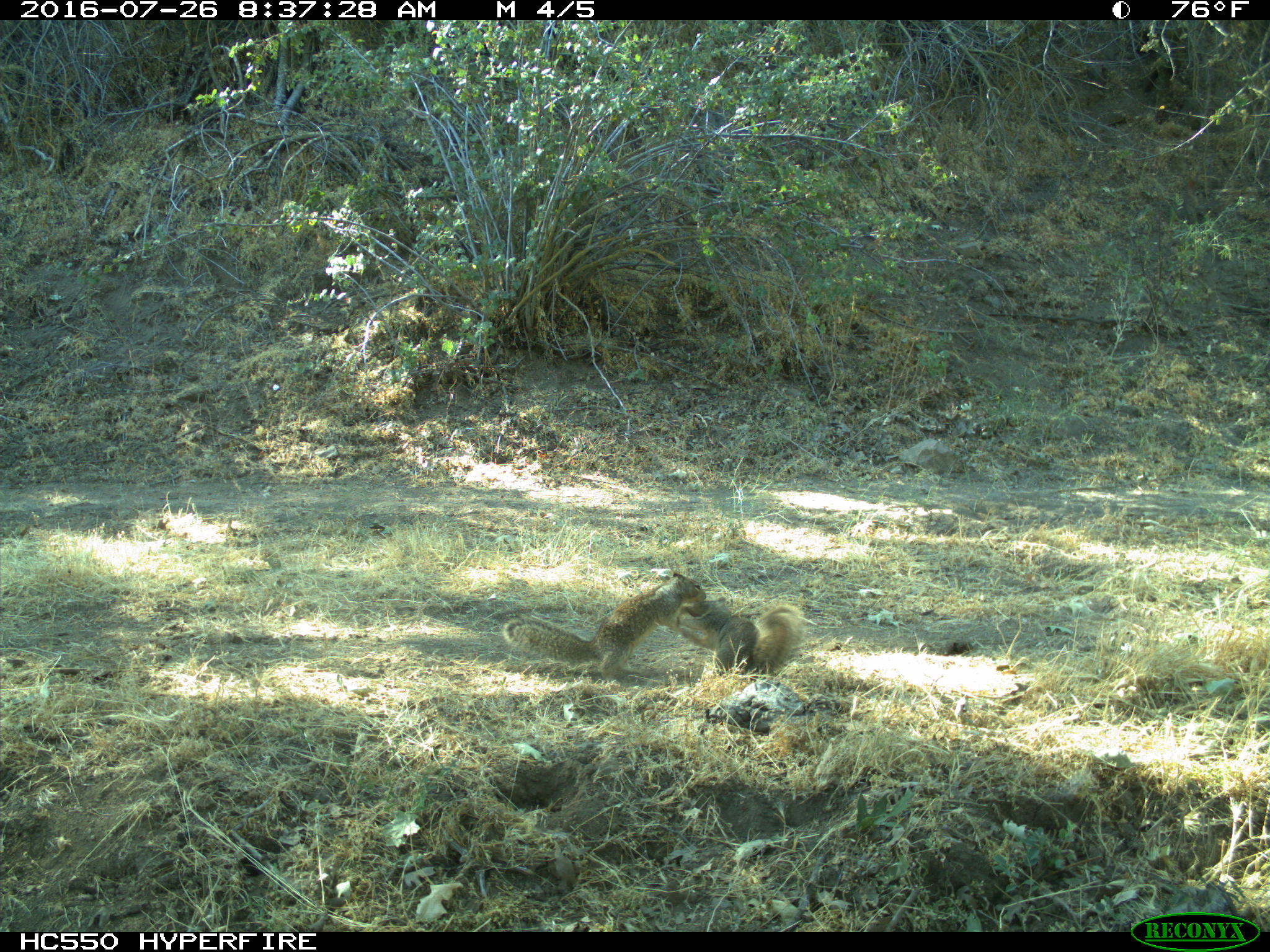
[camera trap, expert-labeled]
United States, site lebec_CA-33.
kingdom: Animalia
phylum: Chordata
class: Mammalia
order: Rodentia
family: Sciuridae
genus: Otospermophilus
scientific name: Otospermophilus beecheyi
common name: california ground squirrel